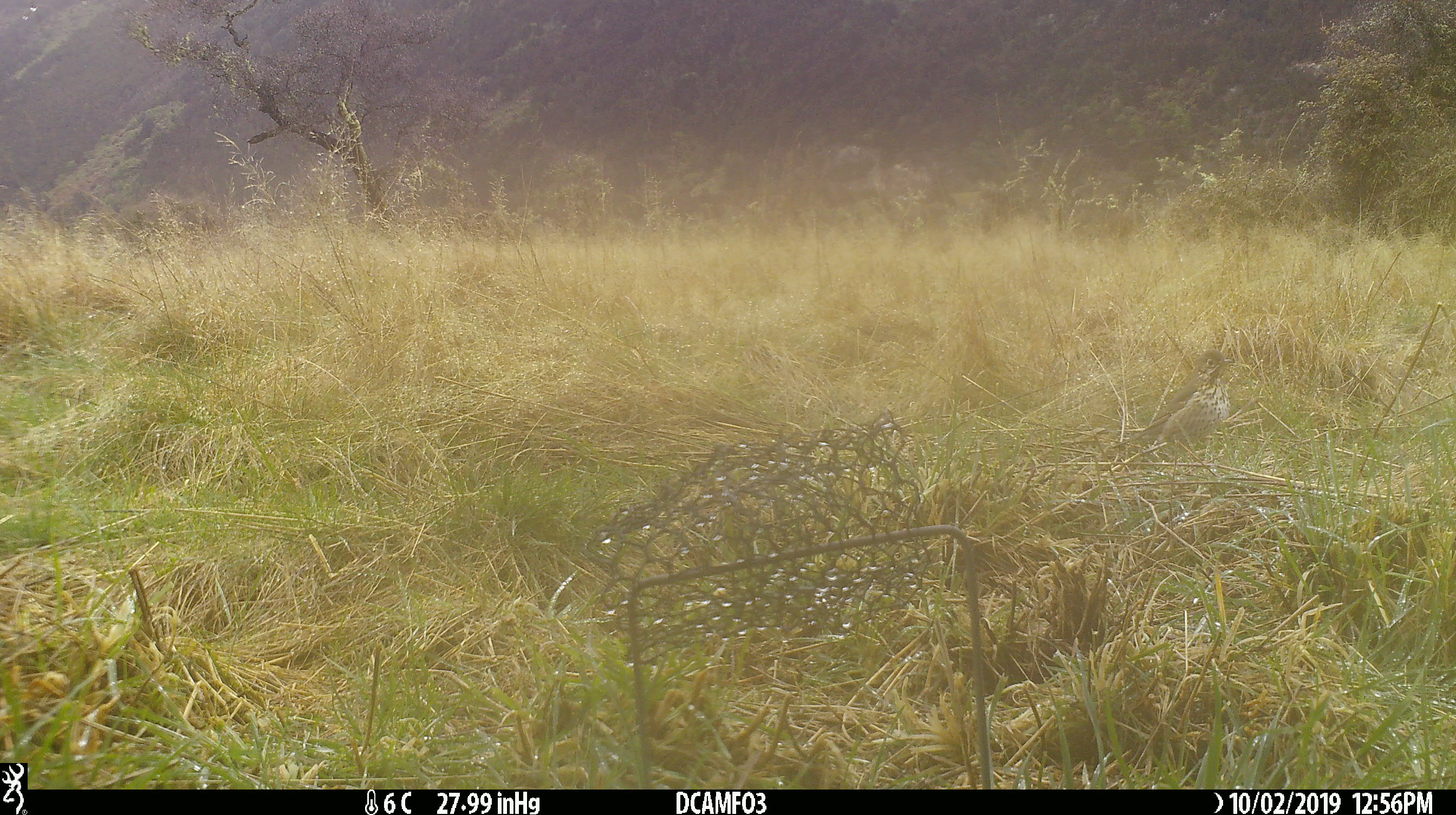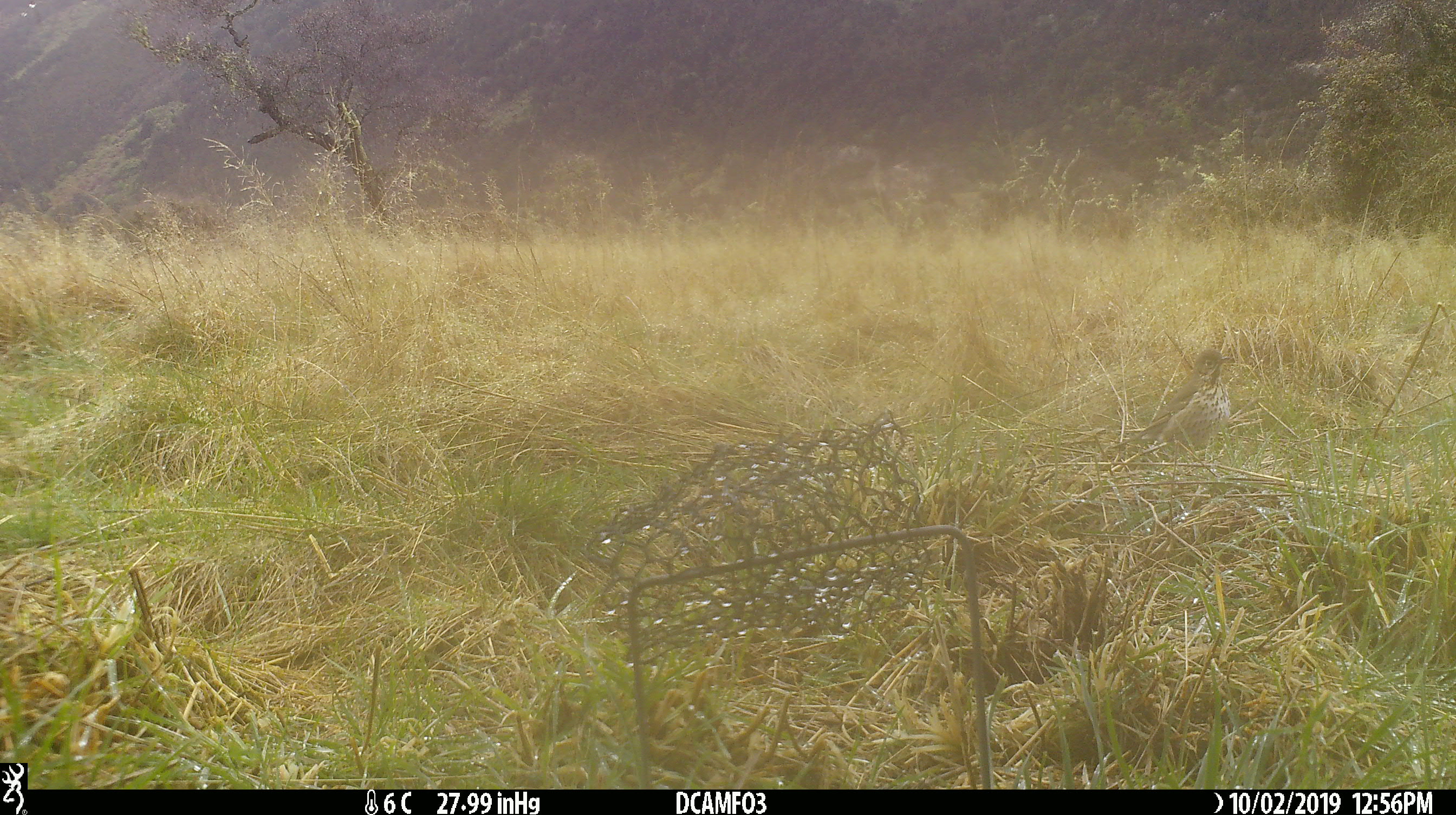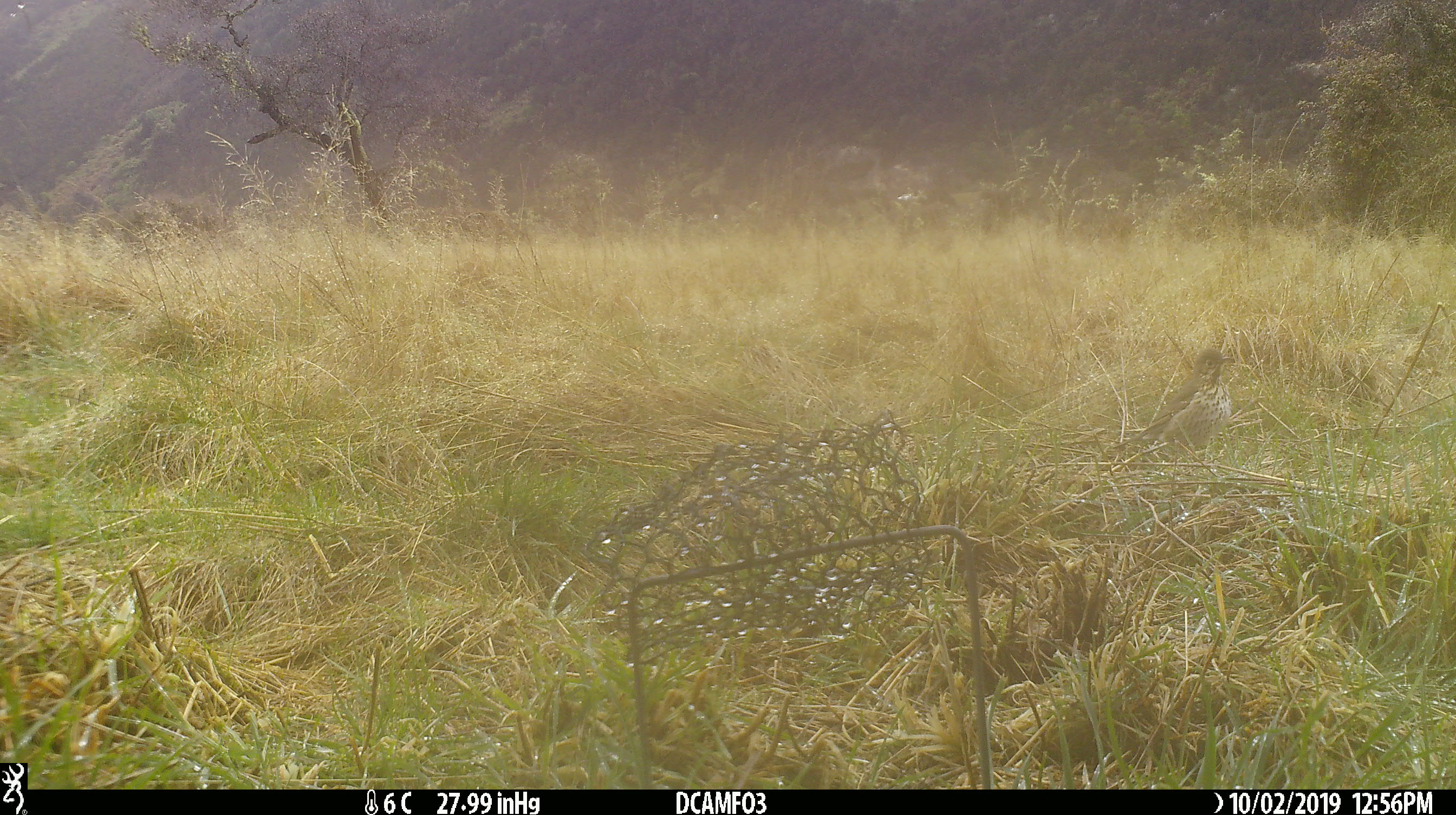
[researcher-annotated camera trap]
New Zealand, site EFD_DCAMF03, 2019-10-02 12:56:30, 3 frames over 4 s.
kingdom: Animalia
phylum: Chordata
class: Aves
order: Passeriformes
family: Turdidae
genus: Turdus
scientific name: Turdus philomelos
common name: song thrush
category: thrush